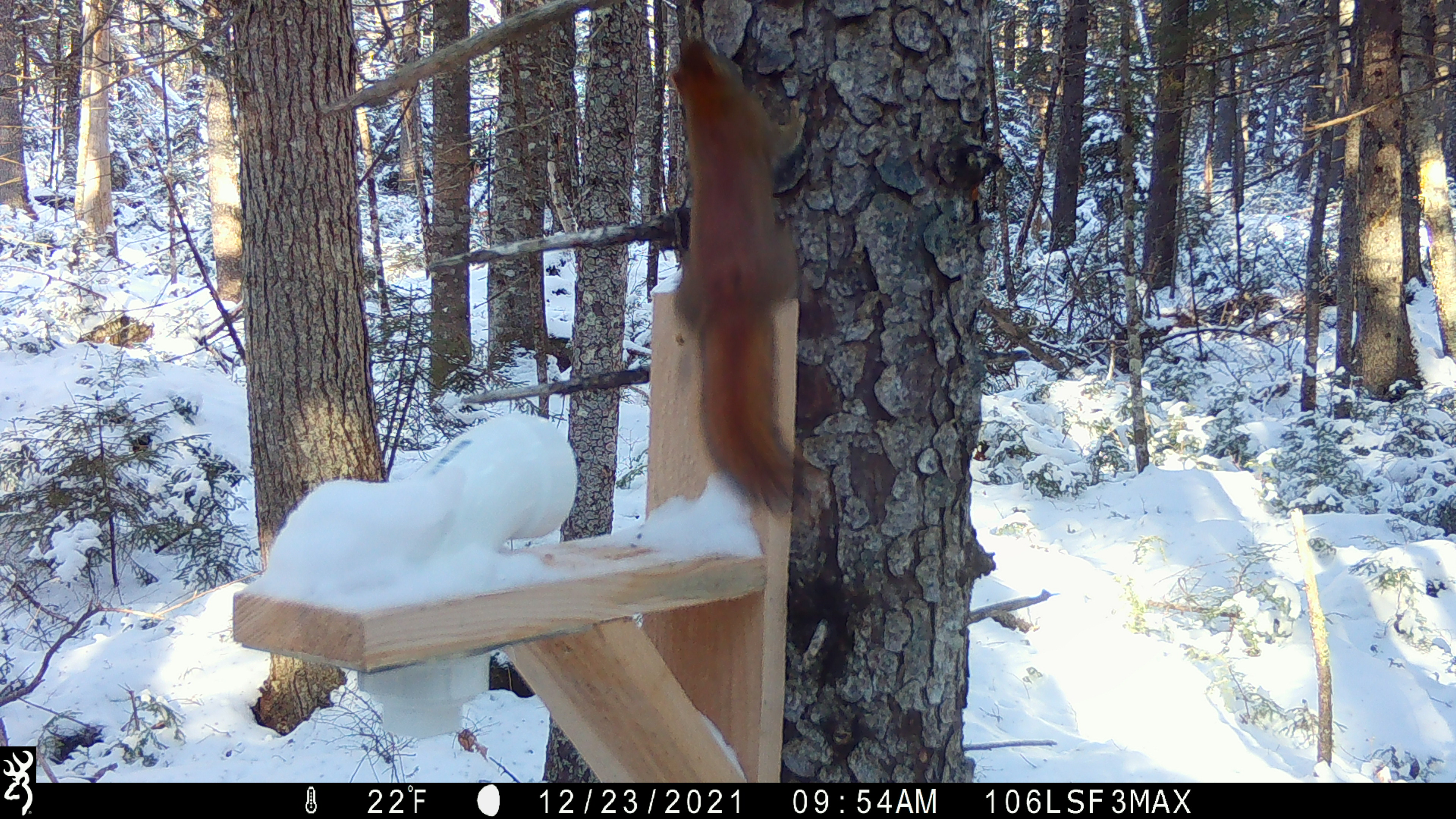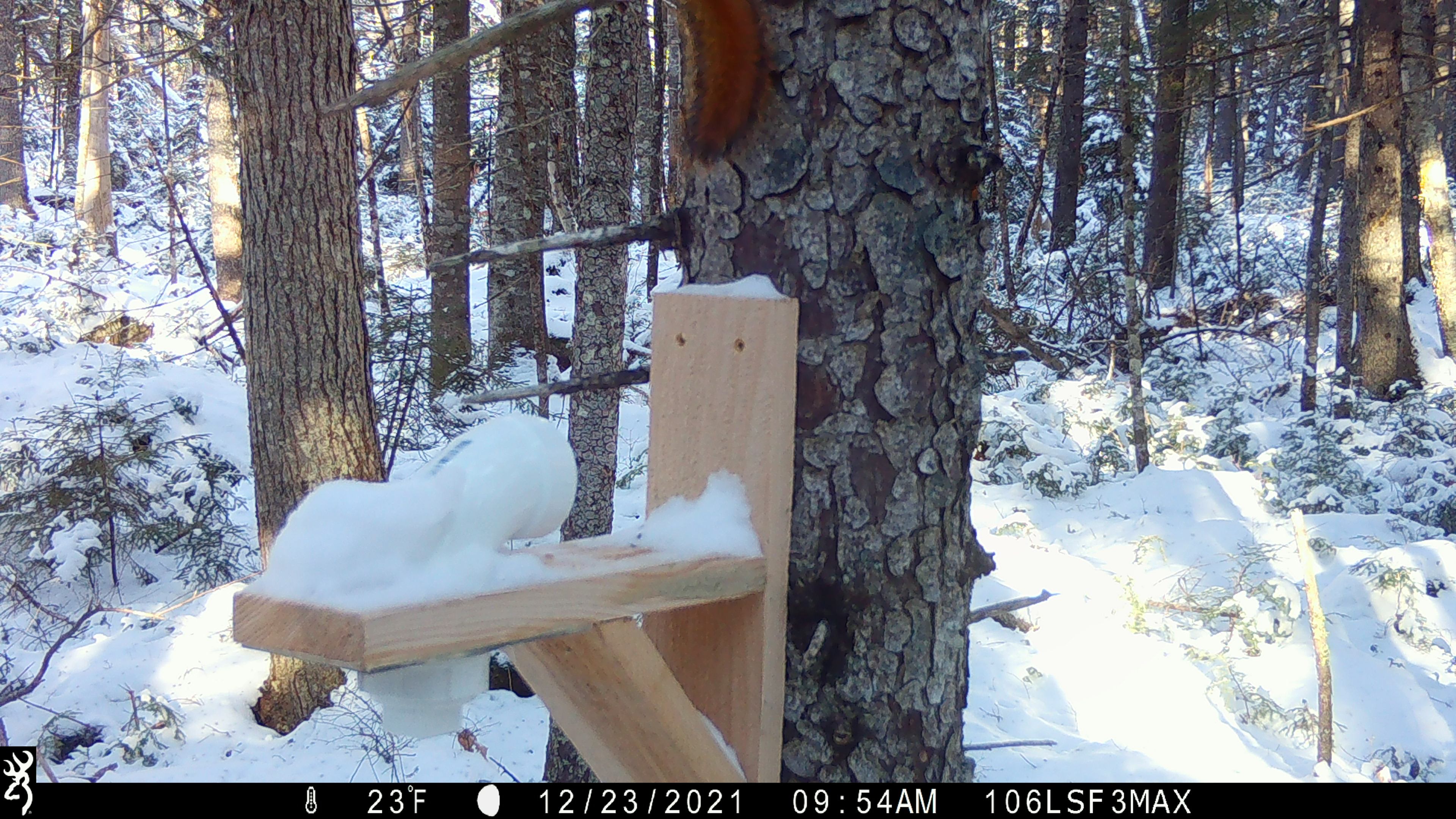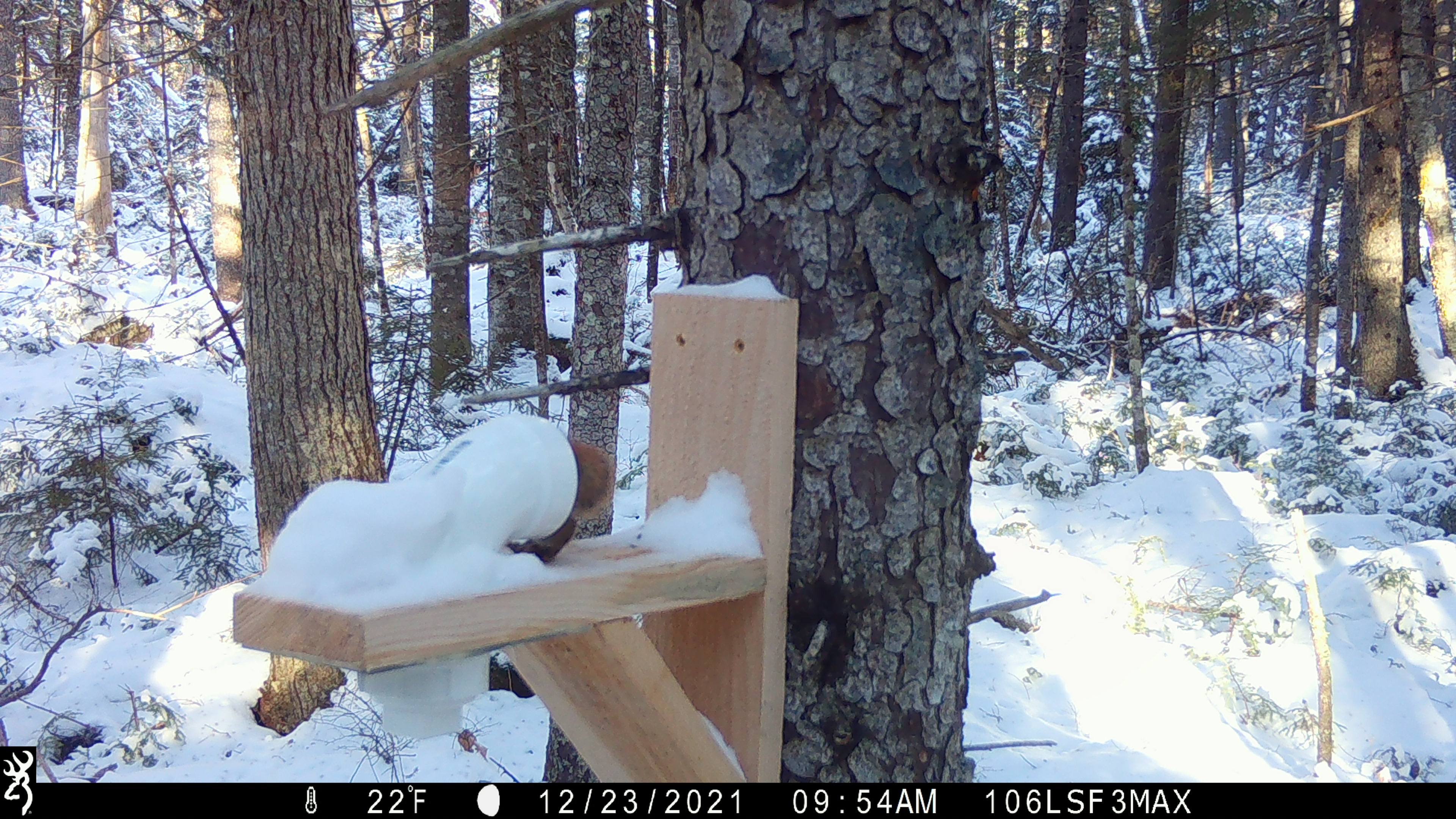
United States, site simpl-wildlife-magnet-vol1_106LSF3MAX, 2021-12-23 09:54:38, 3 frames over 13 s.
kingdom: Animalia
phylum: Chordata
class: Mammalia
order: Rodentia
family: Sciuridae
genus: Tamiasciurus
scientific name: Tamiasciurus hudsonicus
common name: red squirrel